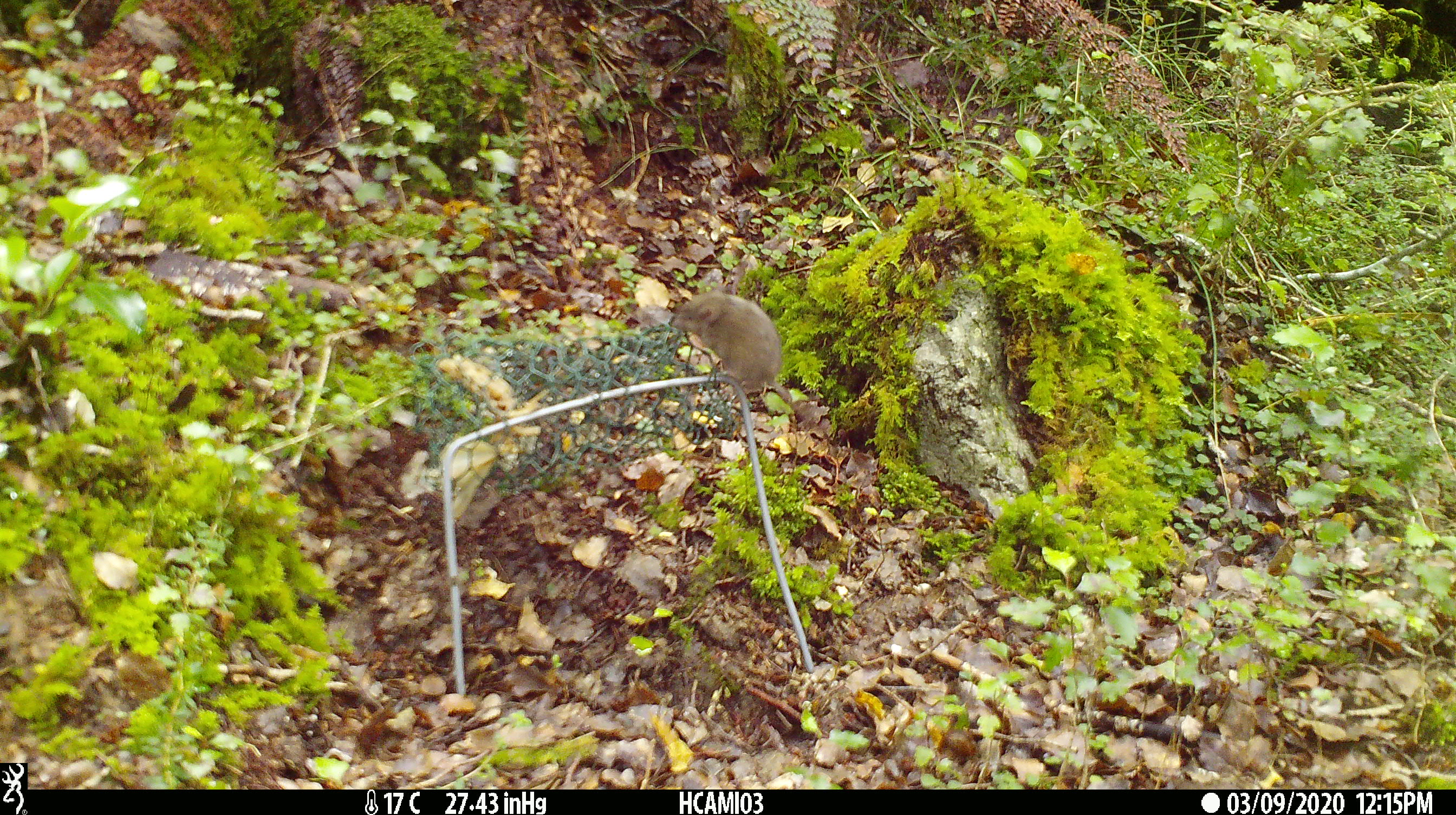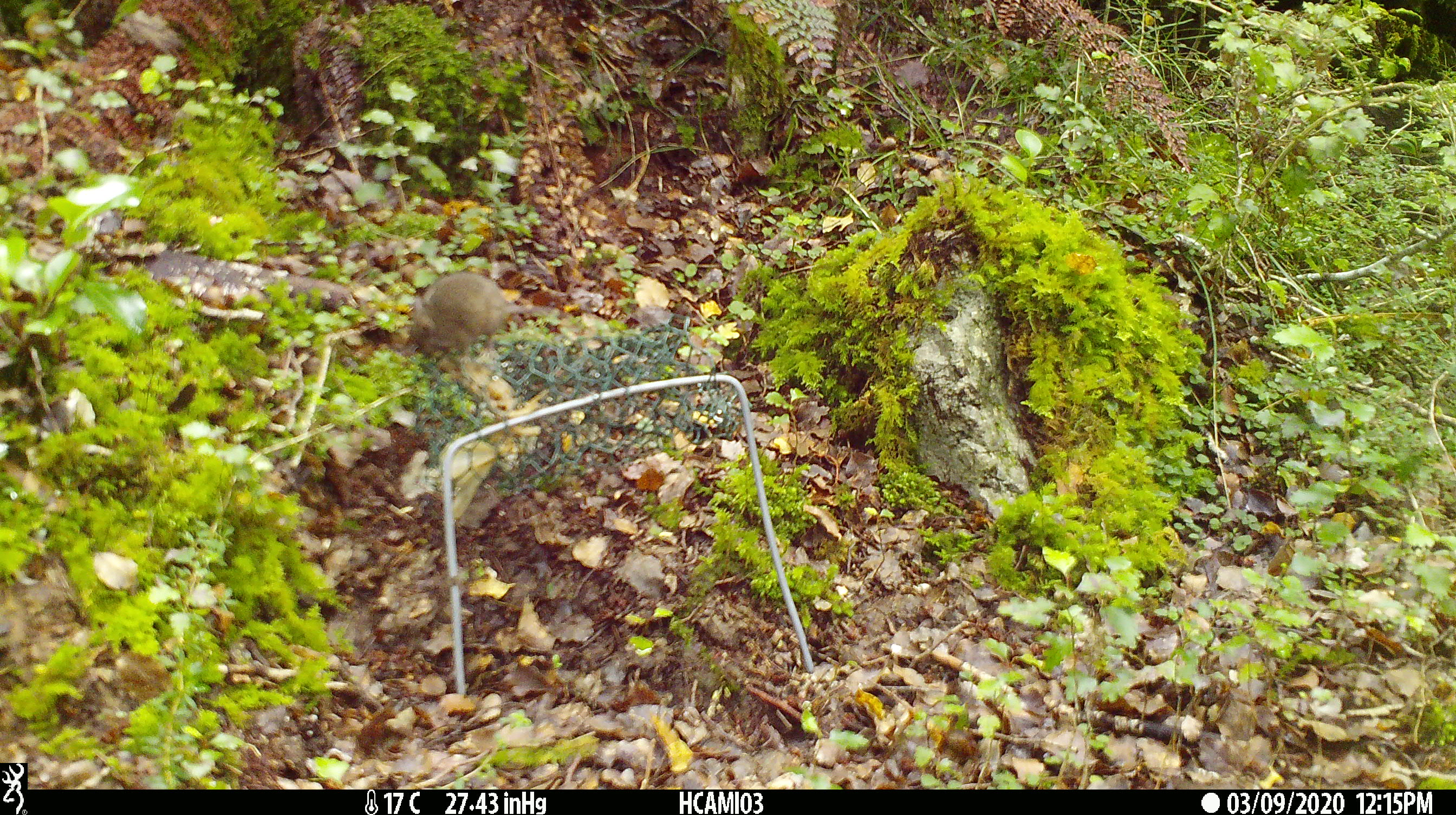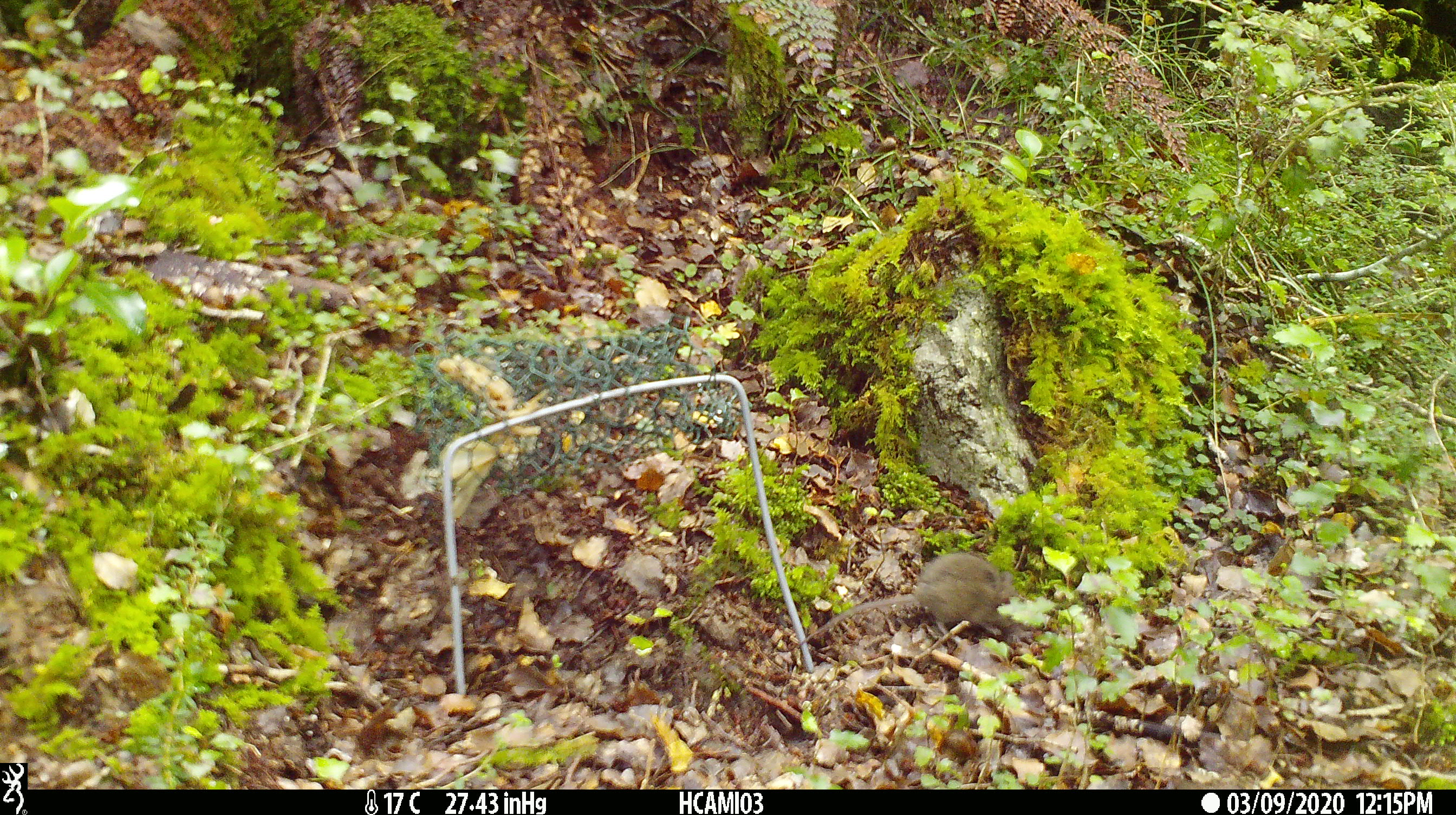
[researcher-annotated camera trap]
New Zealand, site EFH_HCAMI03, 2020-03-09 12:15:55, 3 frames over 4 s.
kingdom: Animalia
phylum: Chordata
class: Mammalia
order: Rodentia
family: Muridae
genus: Mus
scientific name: Mus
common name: mouse